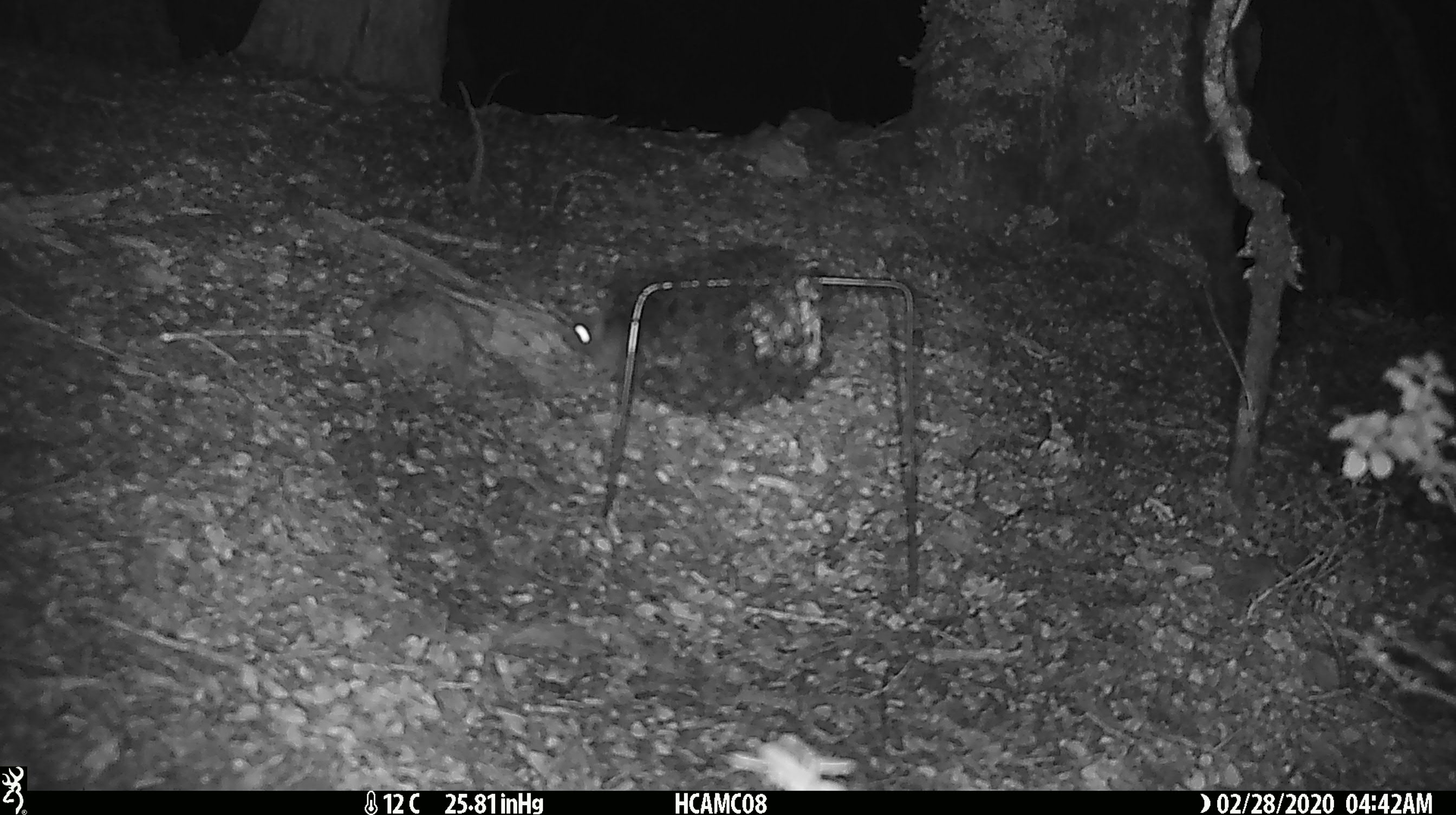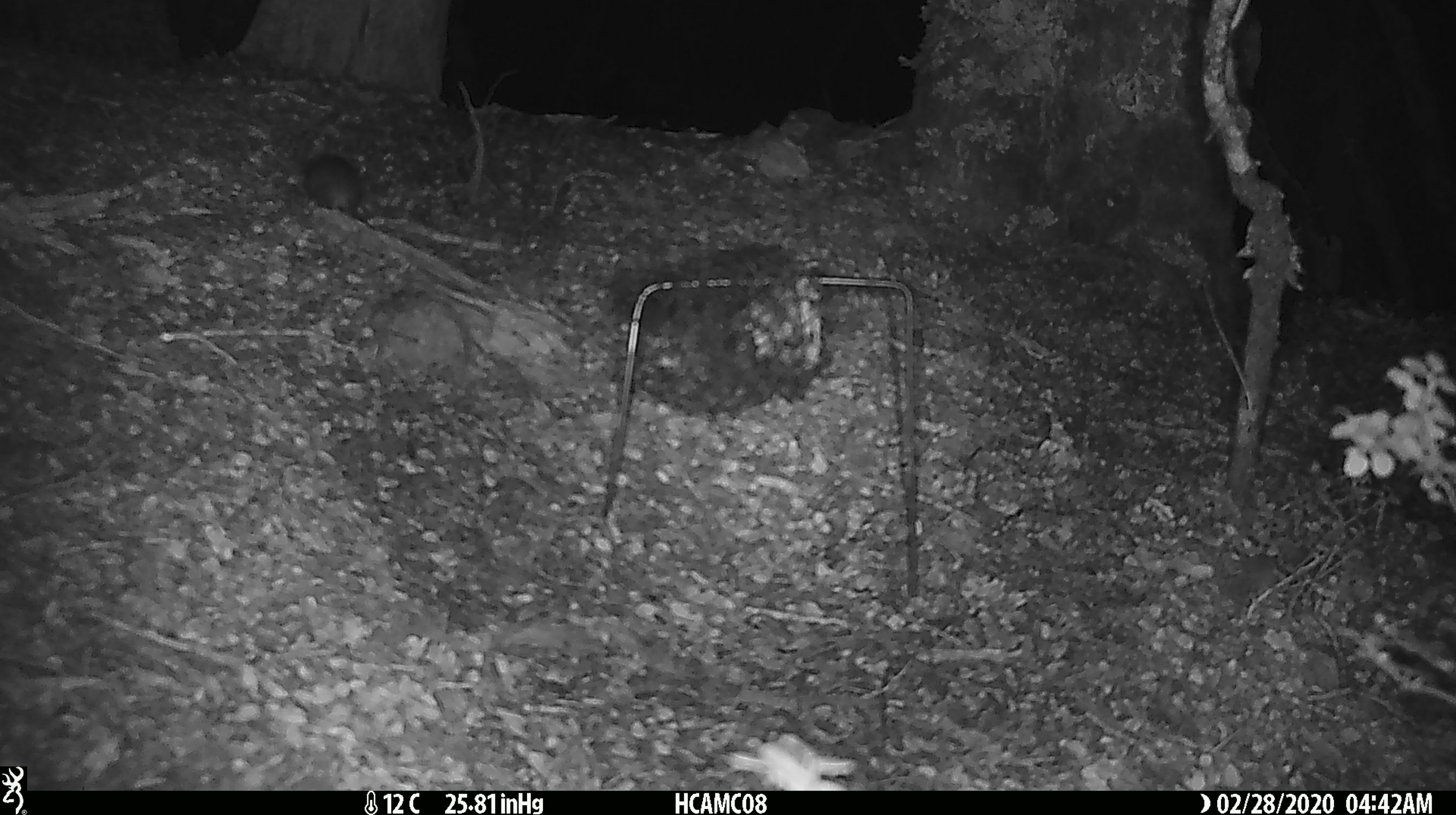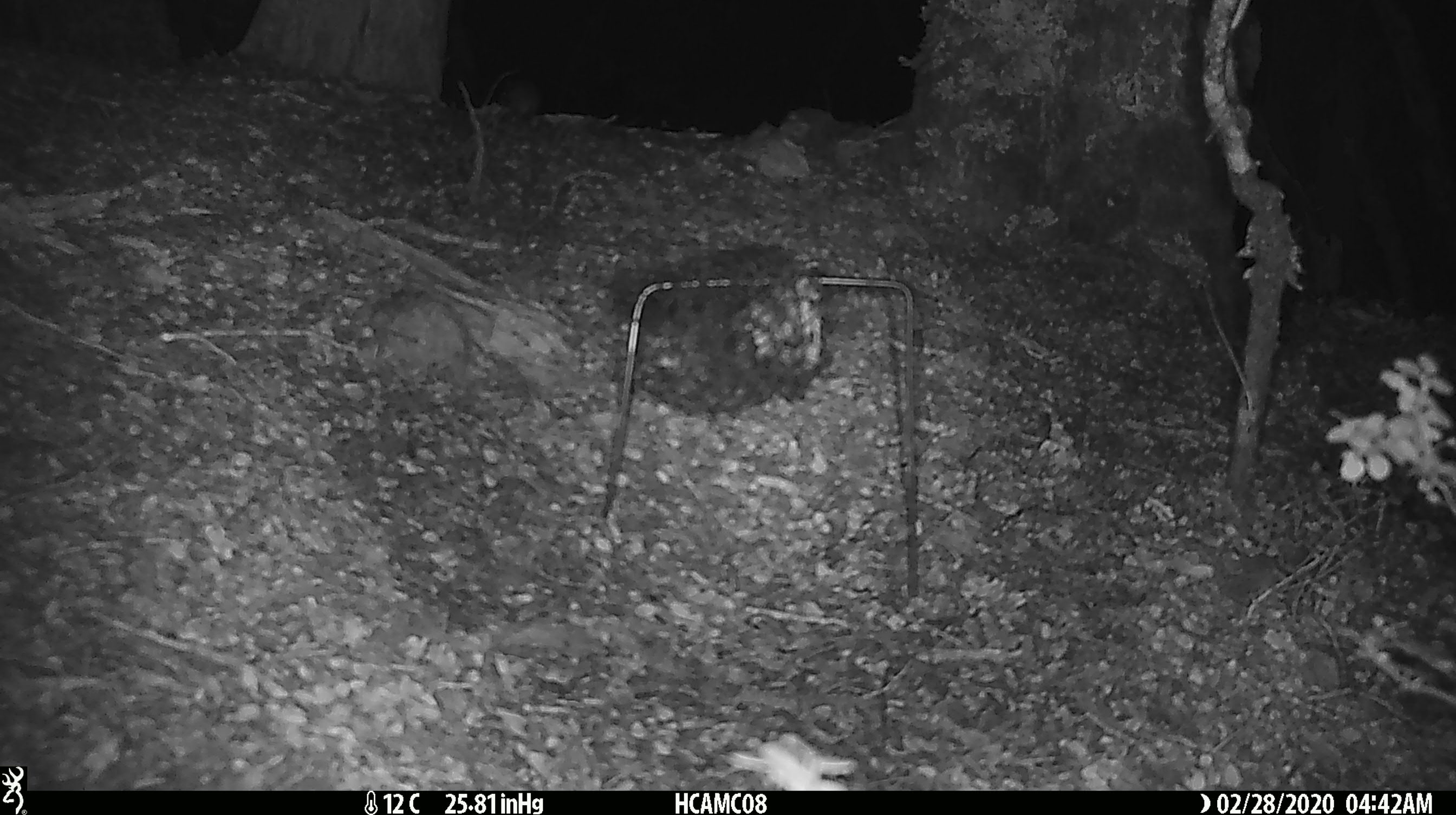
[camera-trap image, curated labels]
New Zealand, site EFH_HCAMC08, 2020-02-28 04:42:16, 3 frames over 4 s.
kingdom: Animalia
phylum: Chordata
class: Mammalia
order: Rodentia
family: Muridae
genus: Mus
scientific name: Mus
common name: mouse